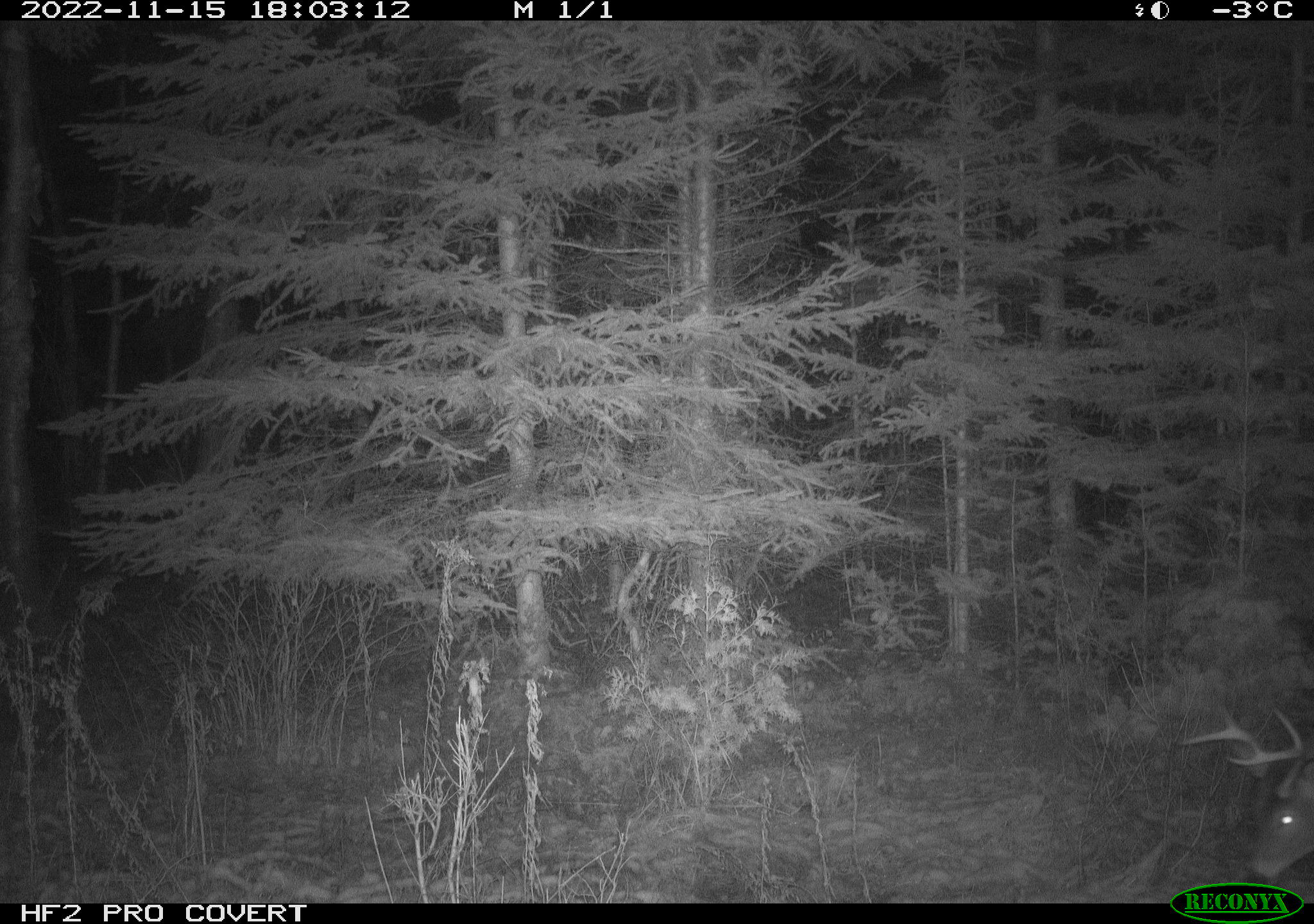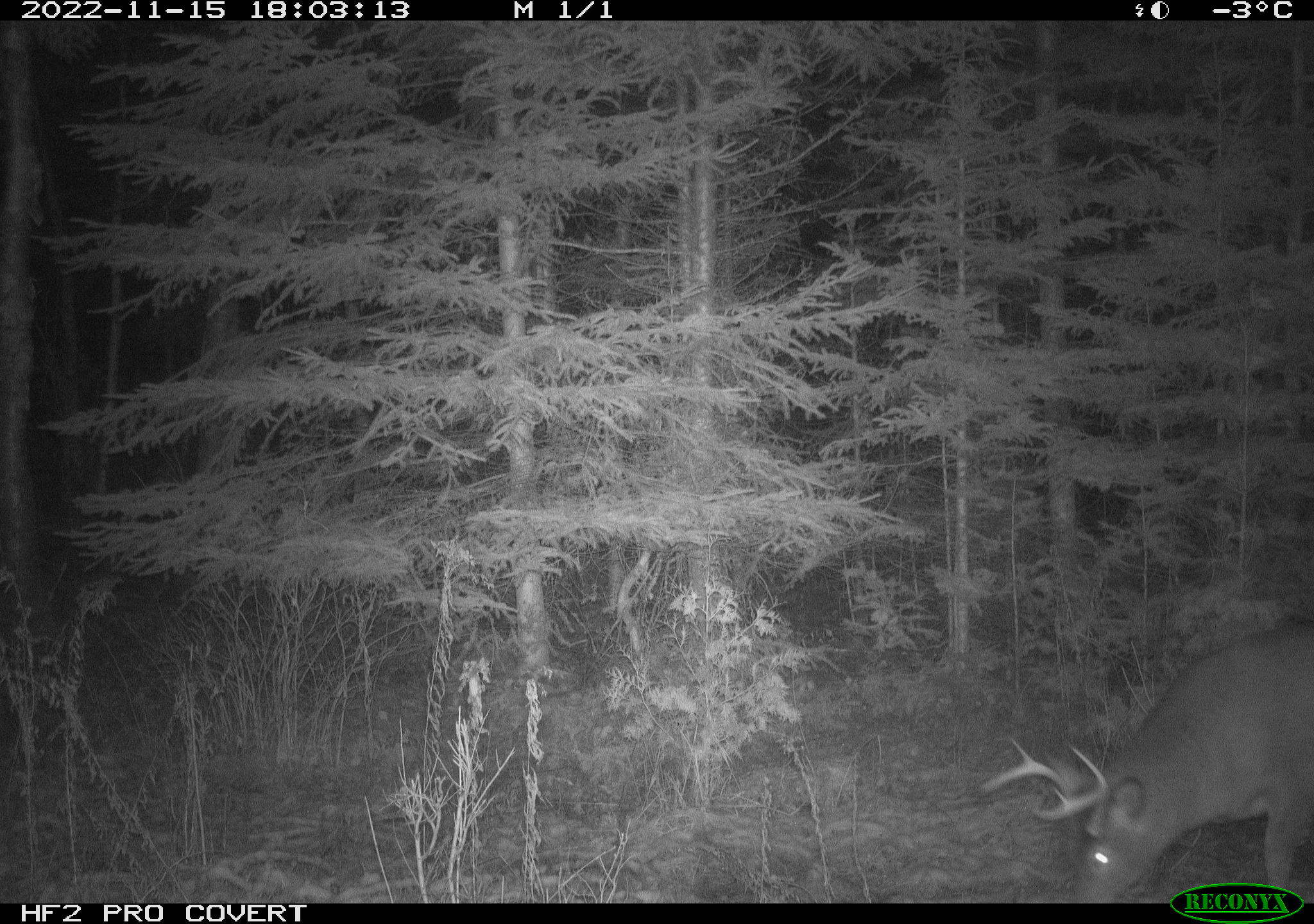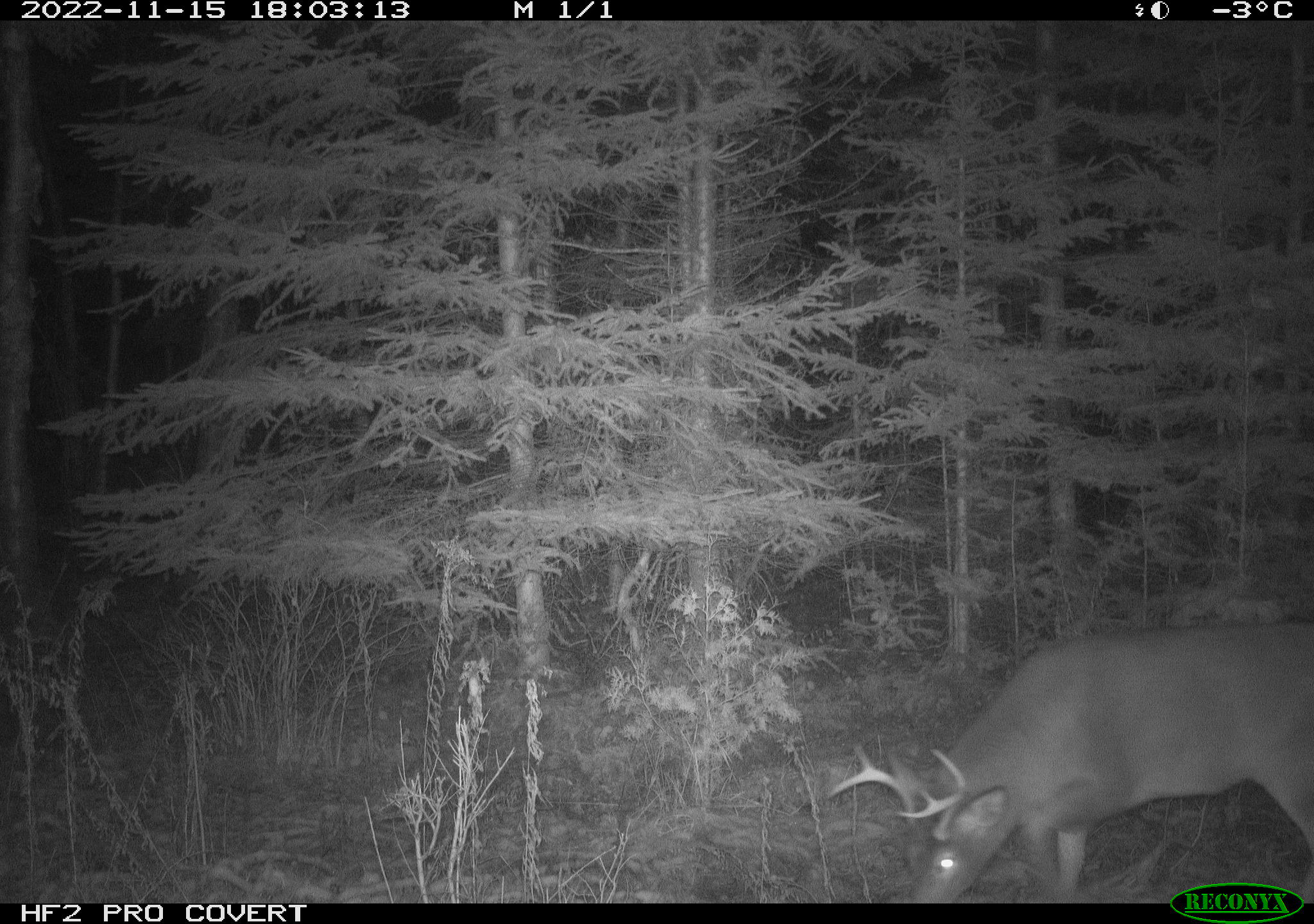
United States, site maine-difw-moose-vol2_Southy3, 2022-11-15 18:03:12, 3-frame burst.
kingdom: Animalia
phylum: Chordata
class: Mammalia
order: Artiodactyla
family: Cervidae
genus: Odocoileus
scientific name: Odocoileus virginianus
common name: white-tailed deer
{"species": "white-tailed deer (Odocoileus virginianus)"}